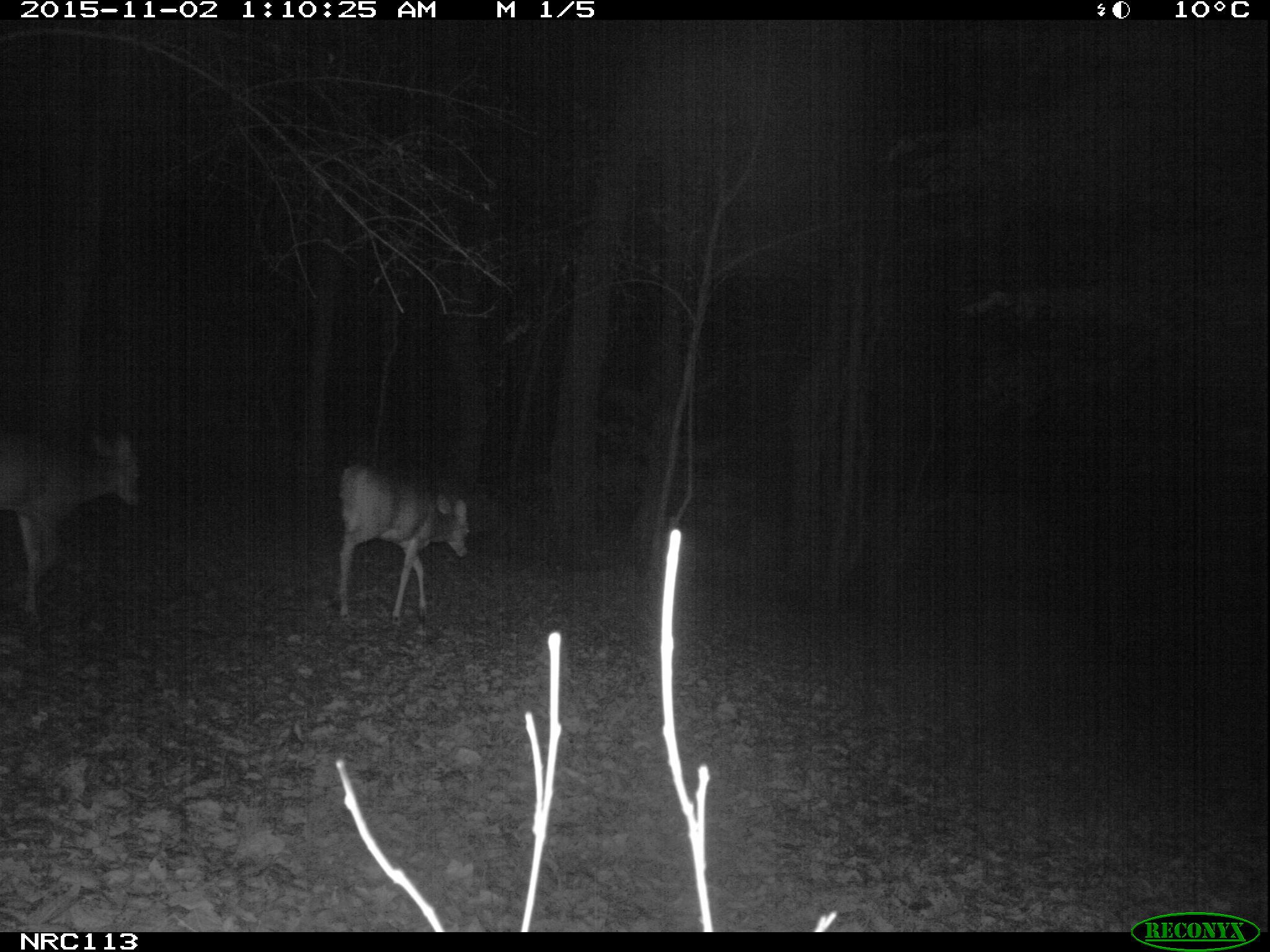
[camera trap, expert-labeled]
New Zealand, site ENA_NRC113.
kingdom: Animalia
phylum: Chordata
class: Mammalia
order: Artiodactyla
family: Cervidae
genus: Odocoileus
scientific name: Odocoileus virginianus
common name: white-tailed deer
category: white tailed deer